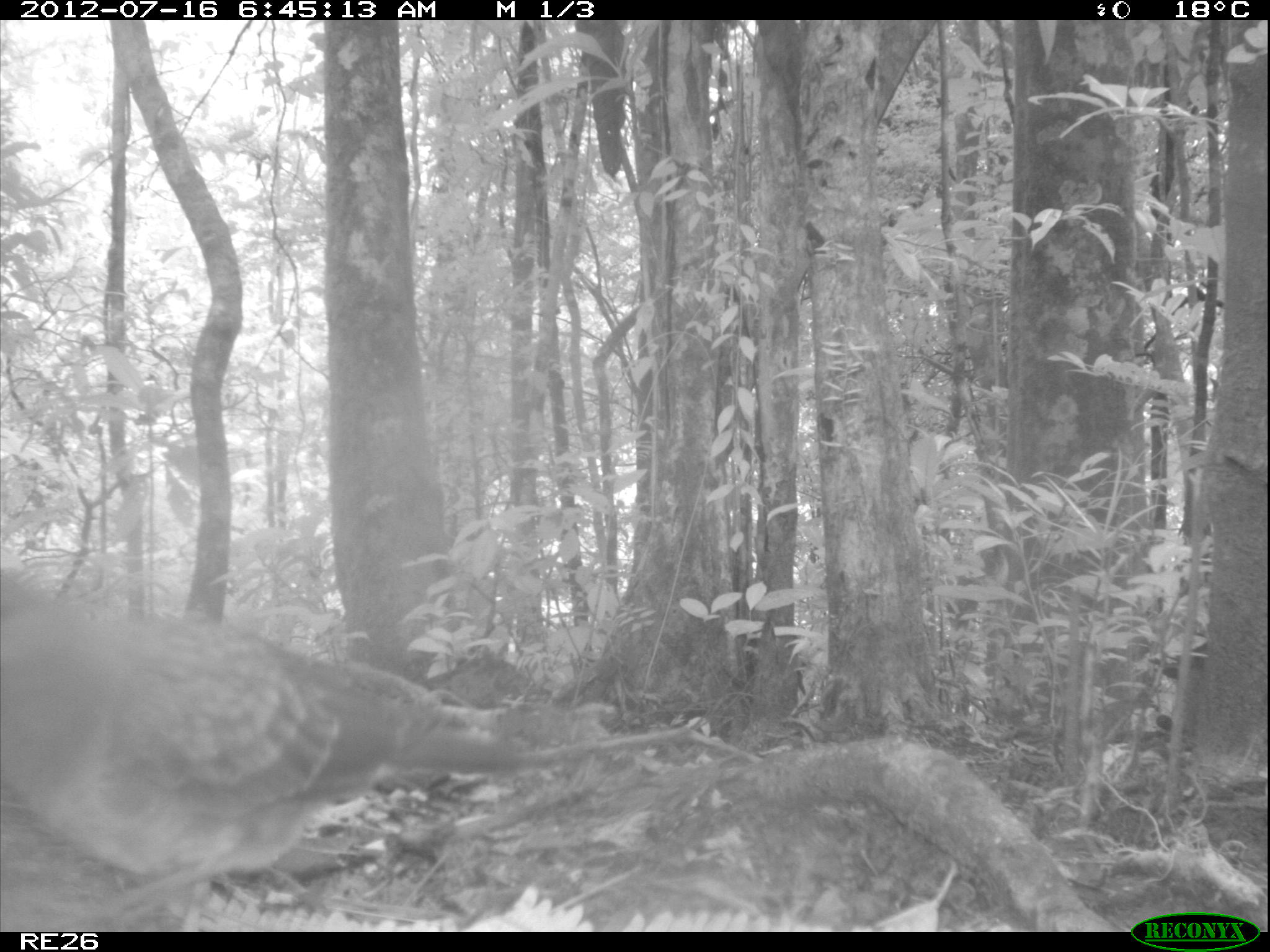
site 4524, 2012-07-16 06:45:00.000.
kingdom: Animalia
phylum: Chordata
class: Aves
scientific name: Aves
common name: bird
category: unknown bird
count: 1